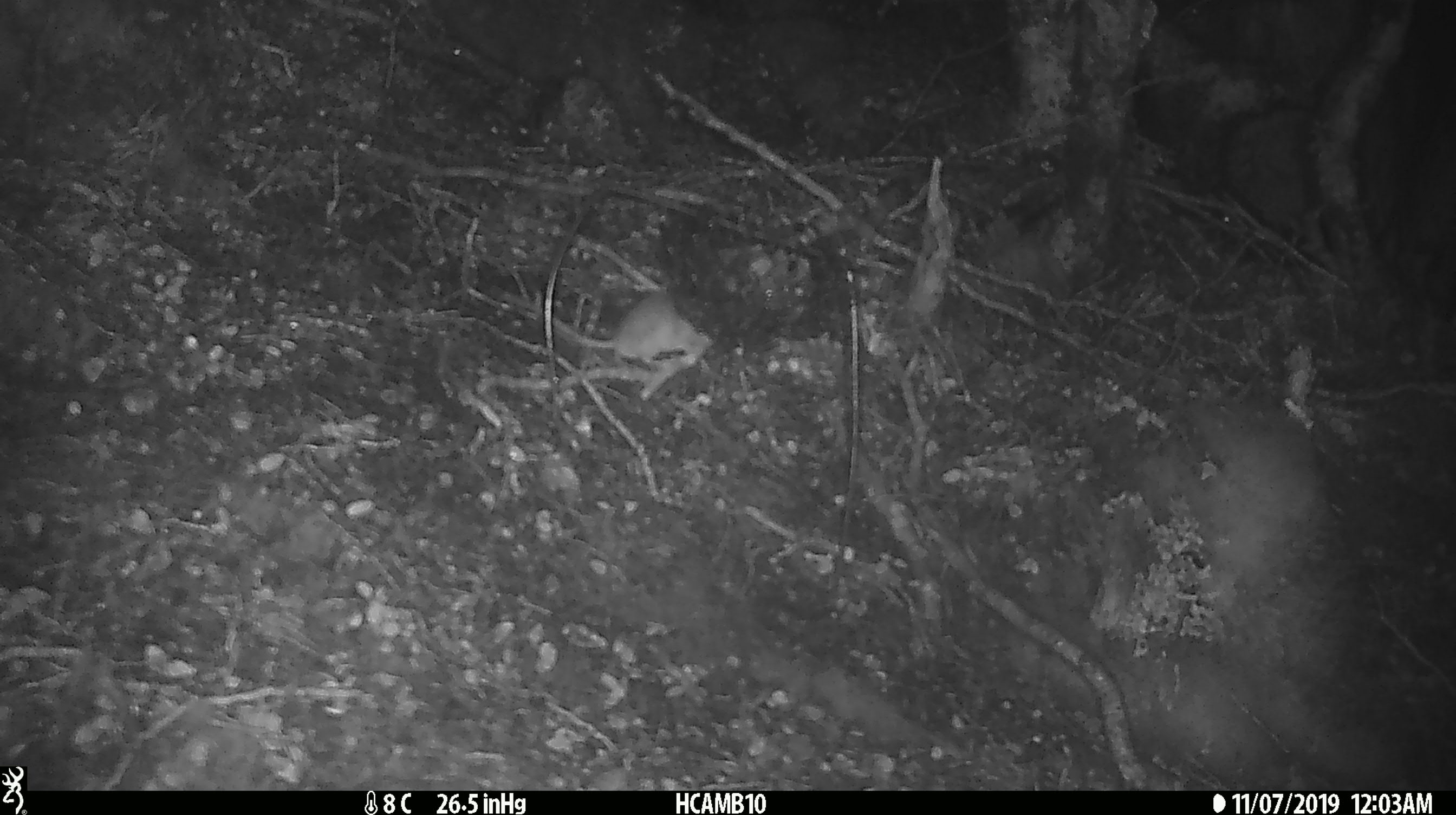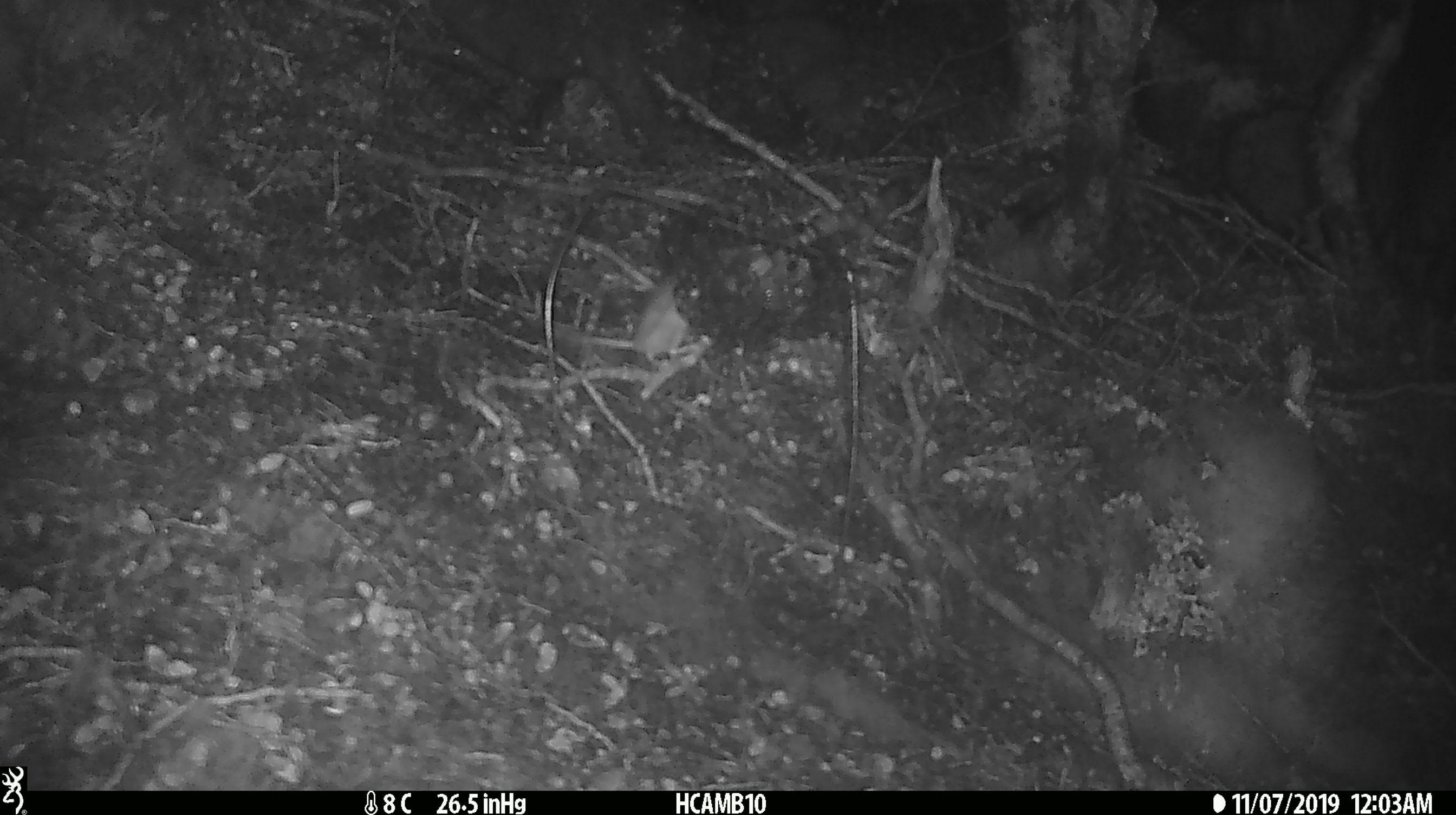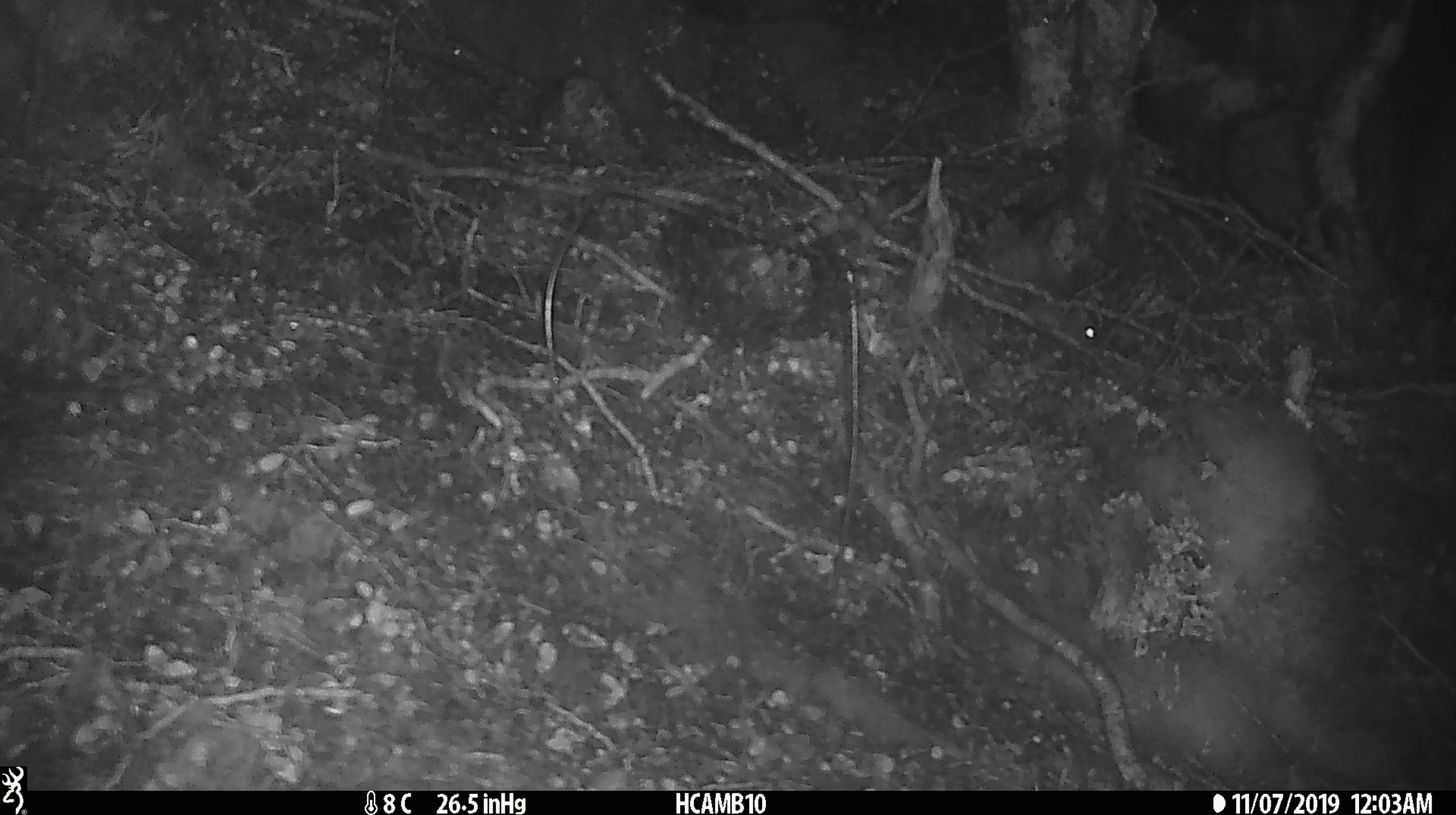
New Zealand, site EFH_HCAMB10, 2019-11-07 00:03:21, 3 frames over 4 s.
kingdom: Animalia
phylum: Chordata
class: Mammalia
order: Rodentia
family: Muridae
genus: Mus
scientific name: Mus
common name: mouse